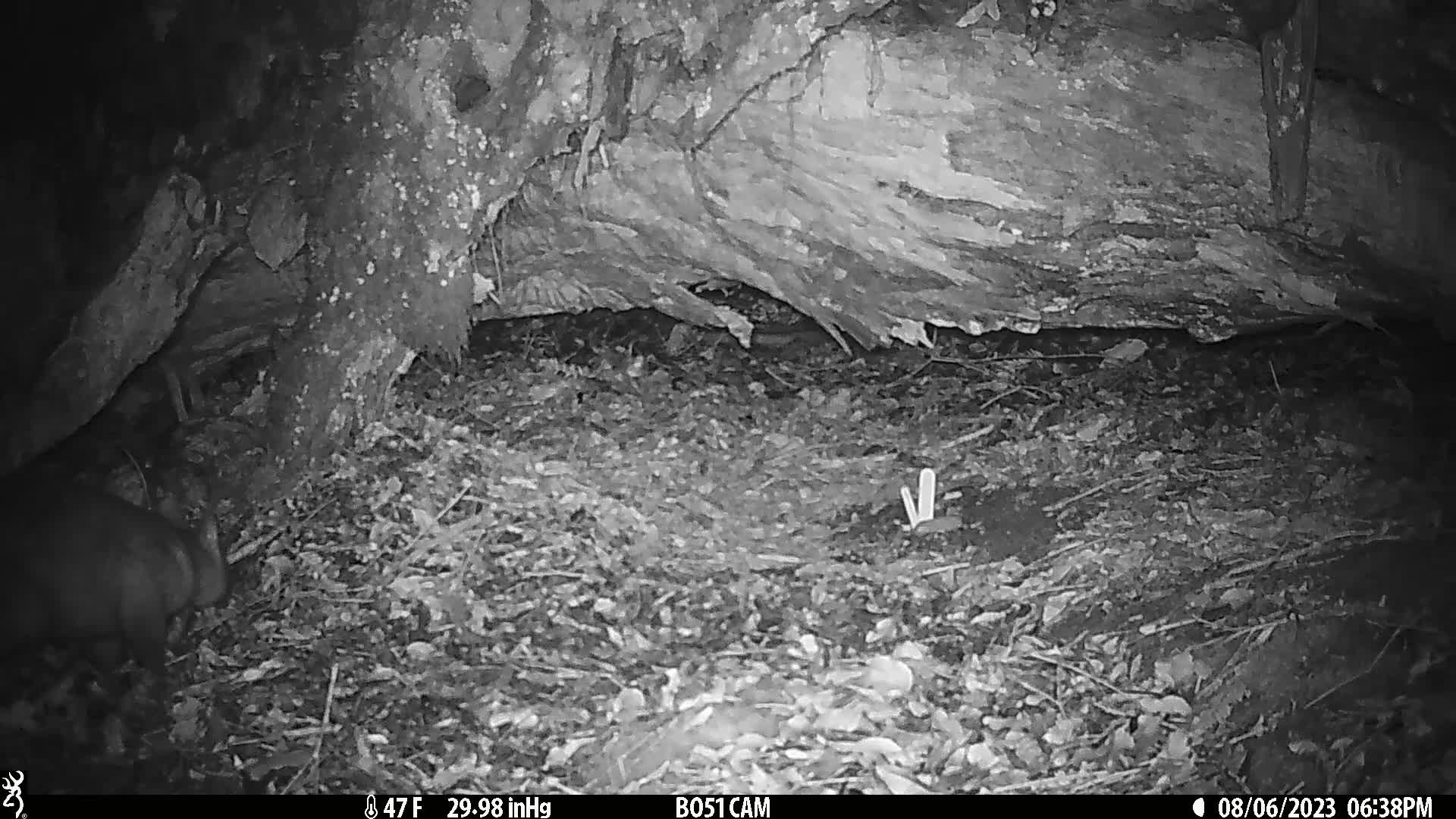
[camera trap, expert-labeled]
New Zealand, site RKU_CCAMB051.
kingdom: Animalia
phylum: Chordata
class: Mammalia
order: Diprotodontia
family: Phalangeridae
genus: Trichosurus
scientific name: Trichosurus vulpecula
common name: common brushtail possum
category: possum